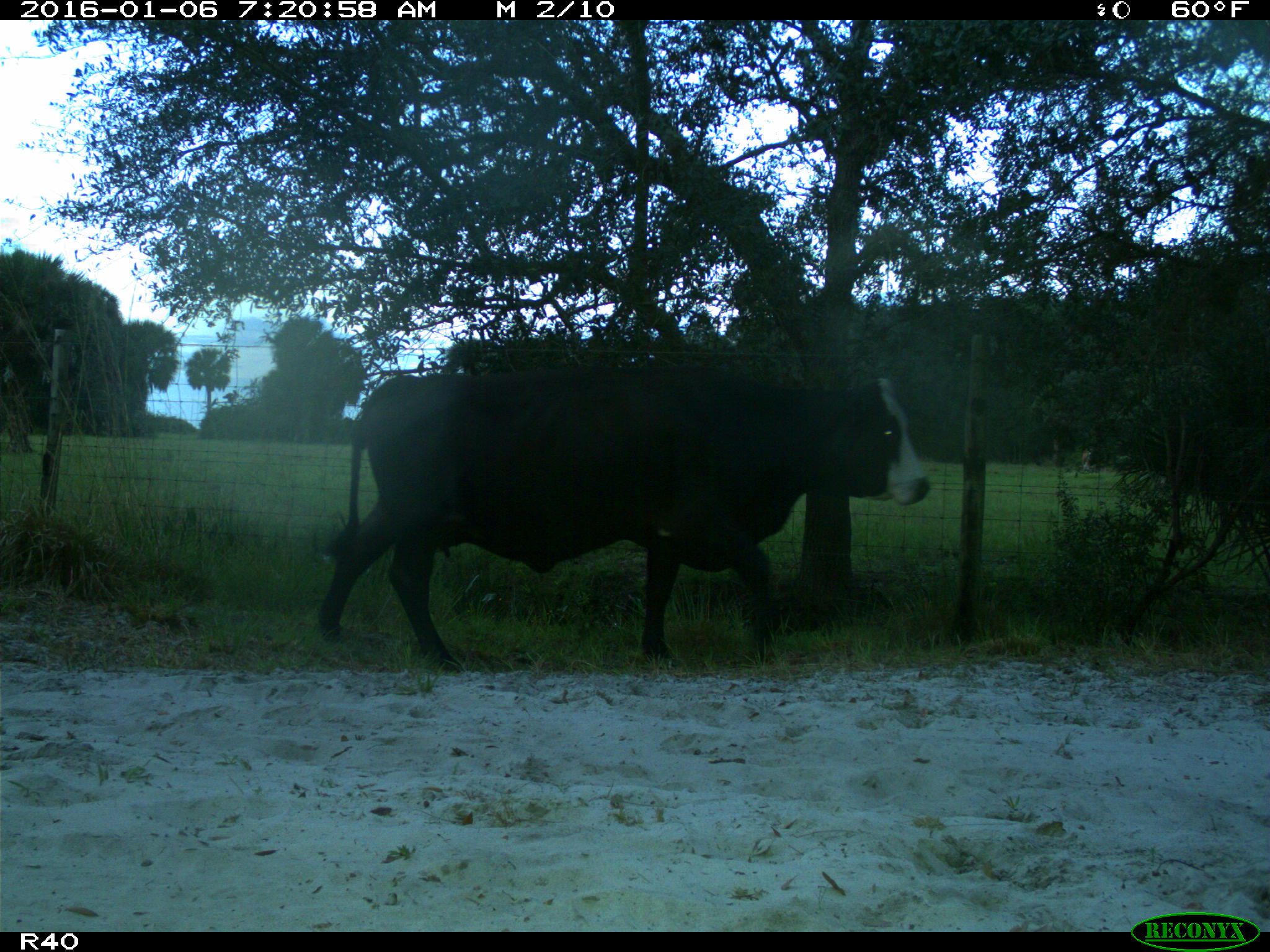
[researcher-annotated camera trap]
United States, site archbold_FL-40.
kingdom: Animalia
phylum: Chordata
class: Mammalia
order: Artiodactyla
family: Bovidae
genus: Bos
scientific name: Bos taurus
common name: domestic cow